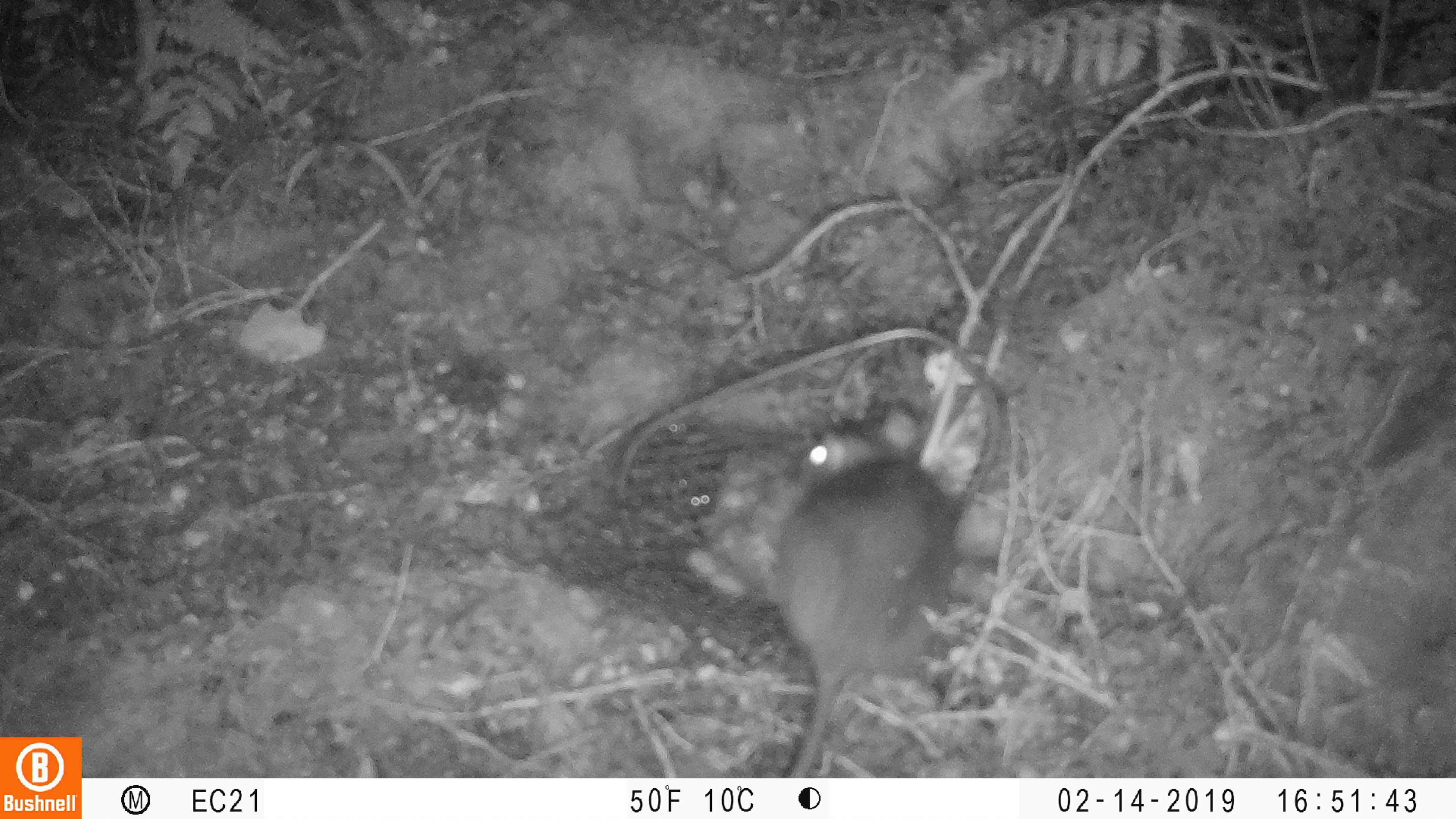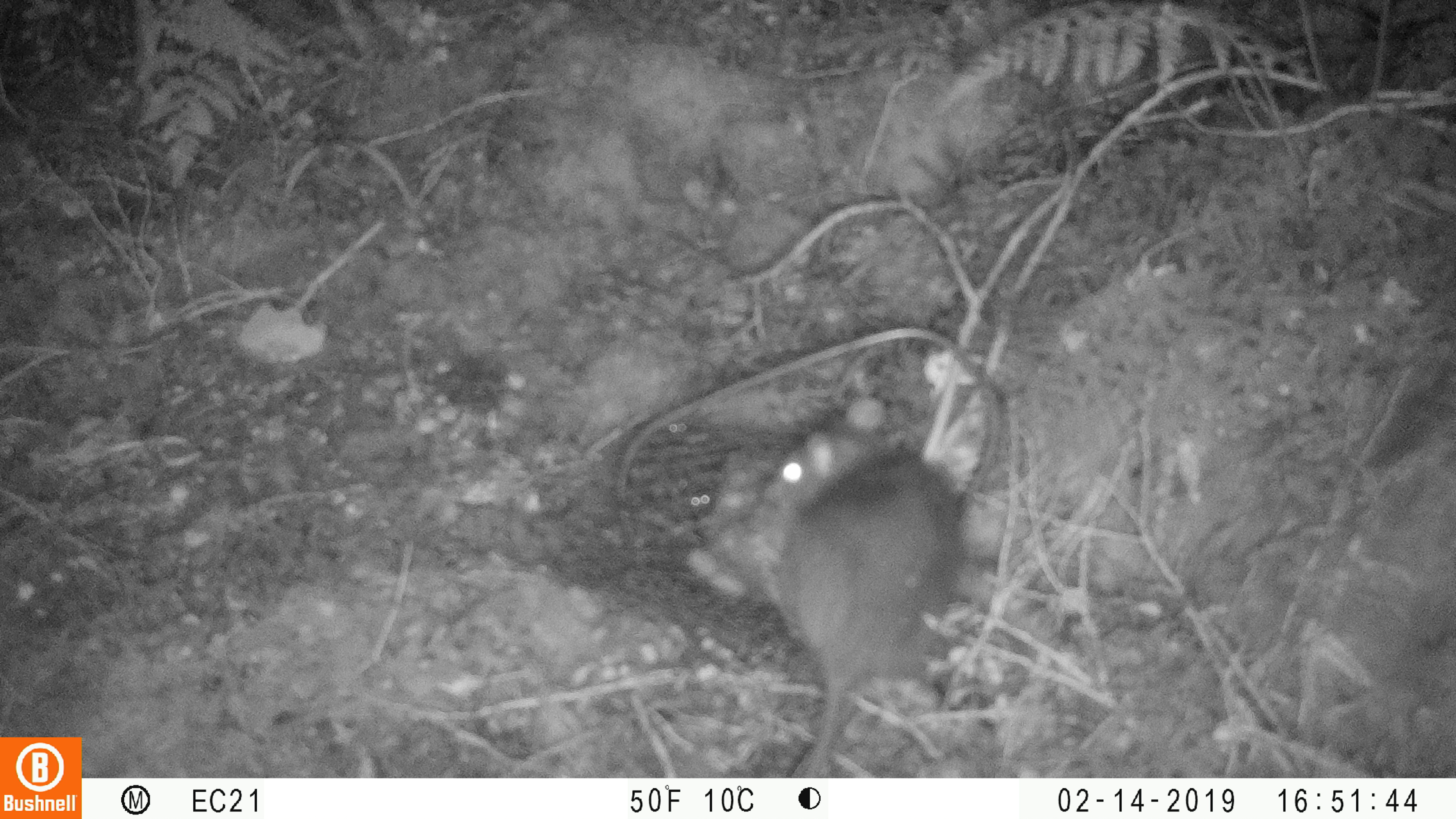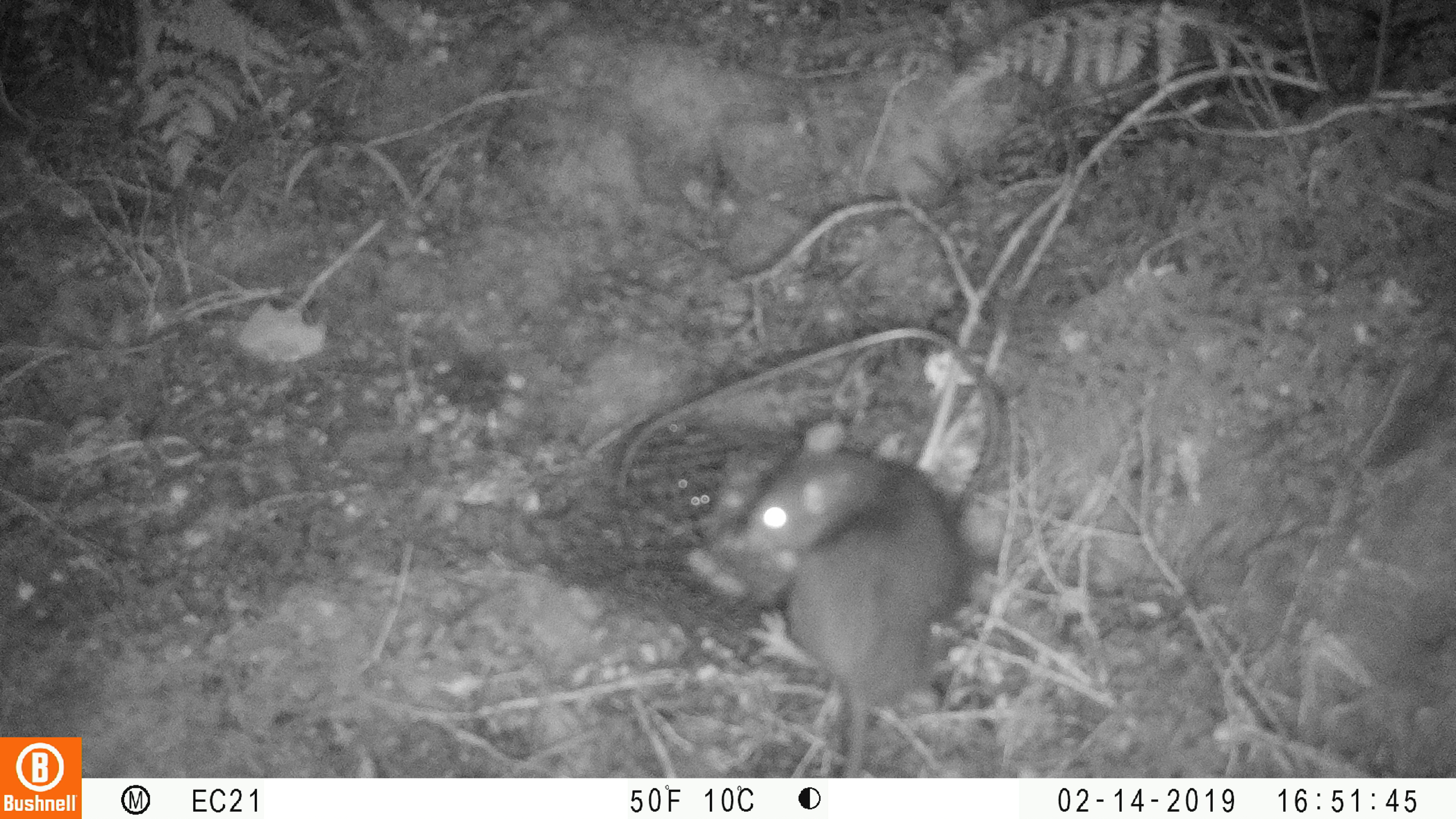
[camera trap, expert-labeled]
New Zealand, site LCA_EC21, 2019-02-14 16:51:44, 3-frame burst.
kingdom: Animalia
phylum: Chordata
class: Mammalia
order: Rodentia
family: Muridae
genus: Rattus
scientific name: Rattus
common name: rat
Rat (Rattus).